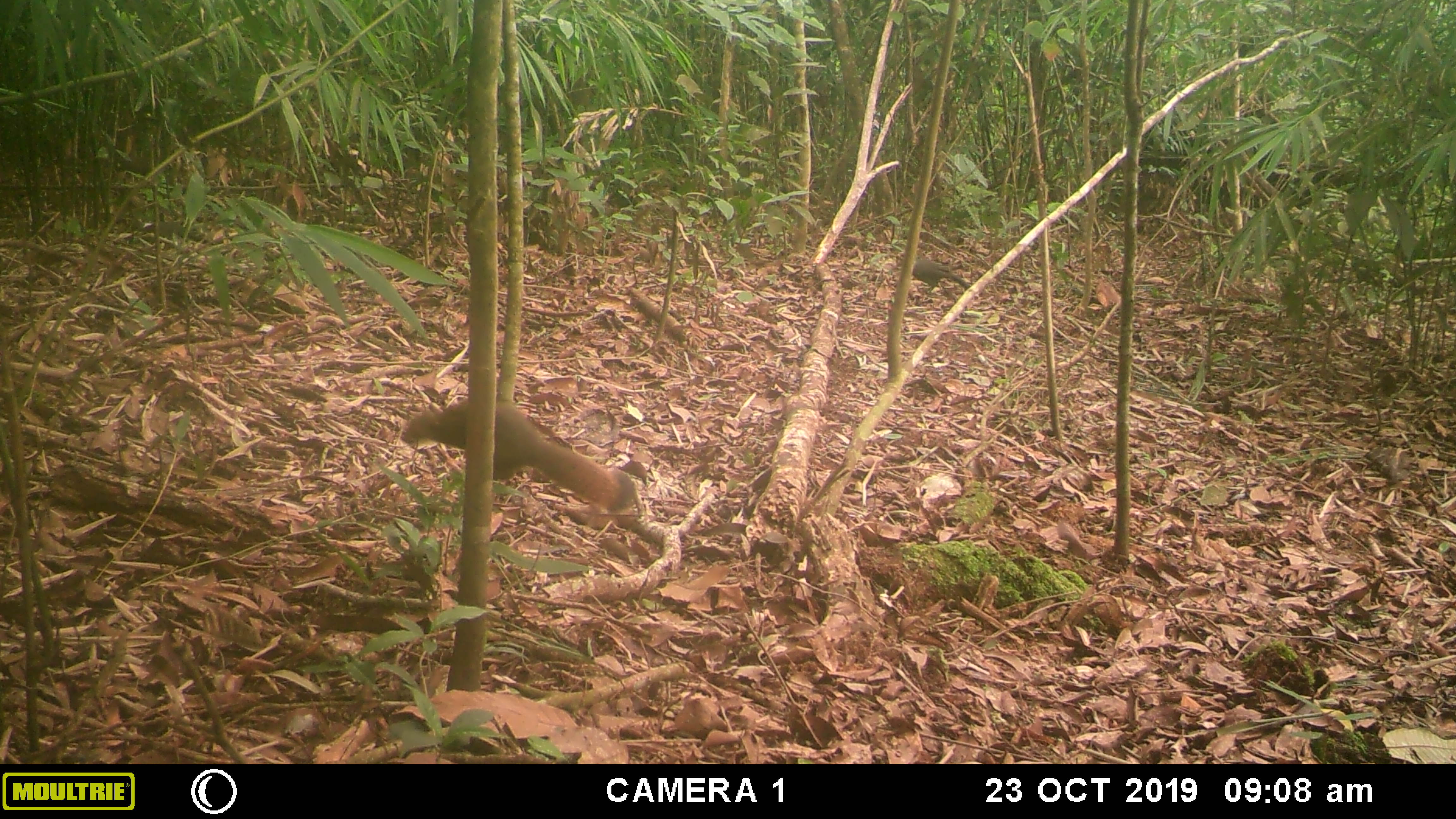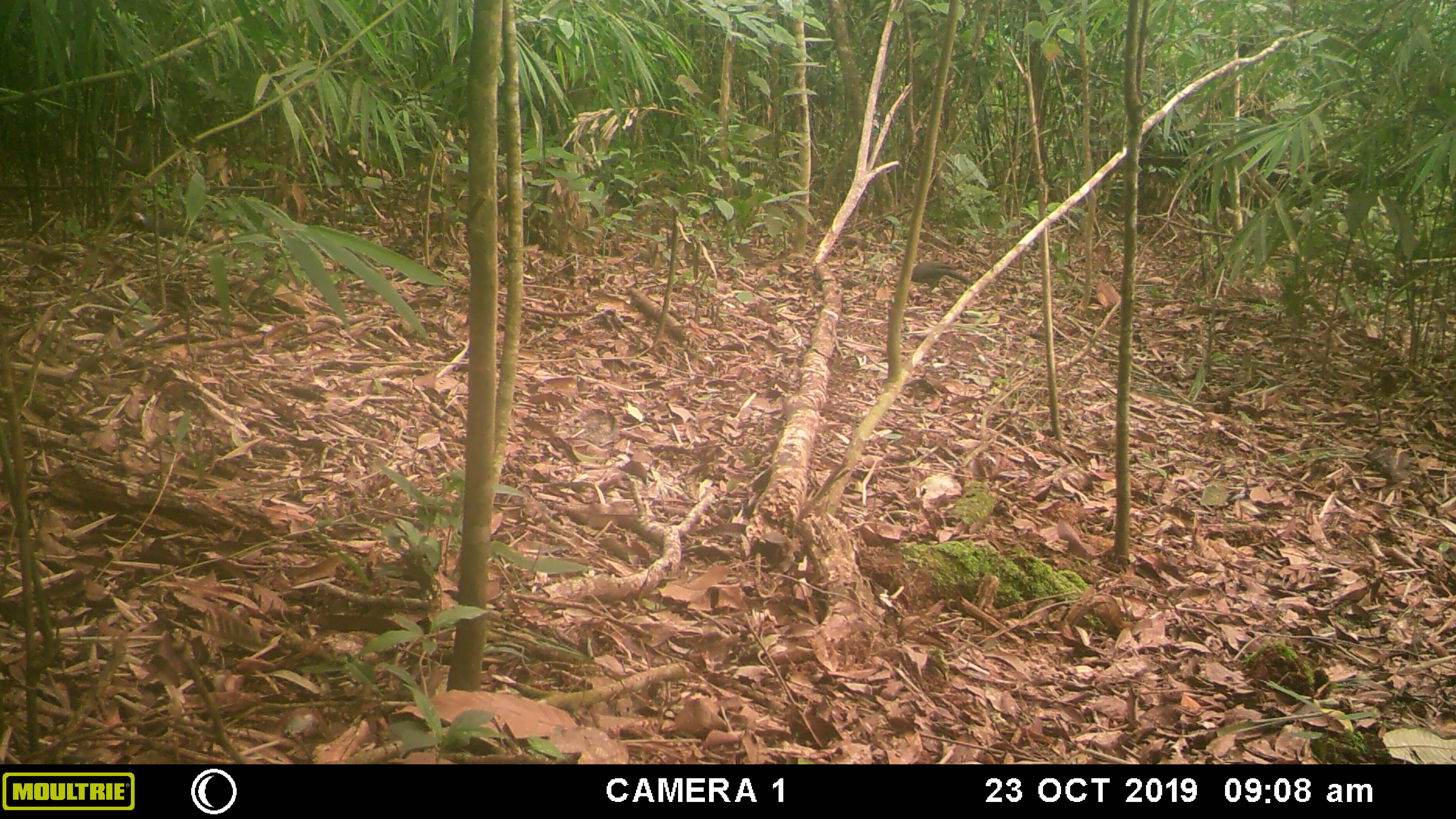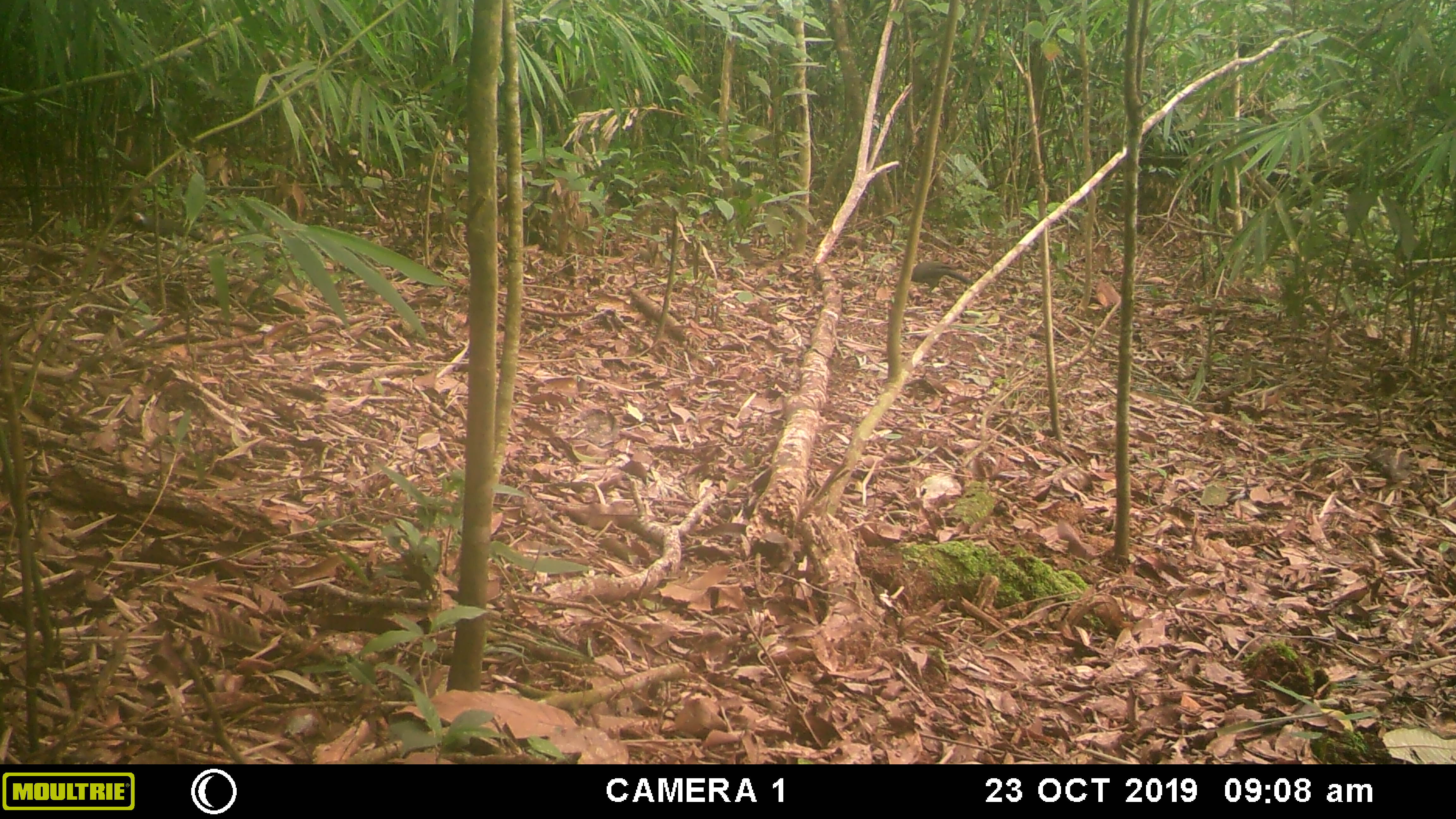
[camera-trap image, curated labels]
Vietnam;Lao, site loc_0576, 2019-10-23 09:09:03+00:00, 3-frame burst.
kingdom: Animalia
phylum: Chordata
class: Aves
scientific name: Aves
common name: bird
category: unidentified bird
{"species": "unidentified bird (bird) (Aves)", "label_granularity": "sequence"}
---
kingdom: Animalia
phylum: Chordata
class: Mammalia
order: Rodentia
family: Sciuridae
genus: Callosciurus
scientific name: Callosciurus erythraeus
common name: pallas's squirrel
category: pallass squirrel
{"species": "pallass squirrel (pallas's squirrel) (Callosciurus erythraeus)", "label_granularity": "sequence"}